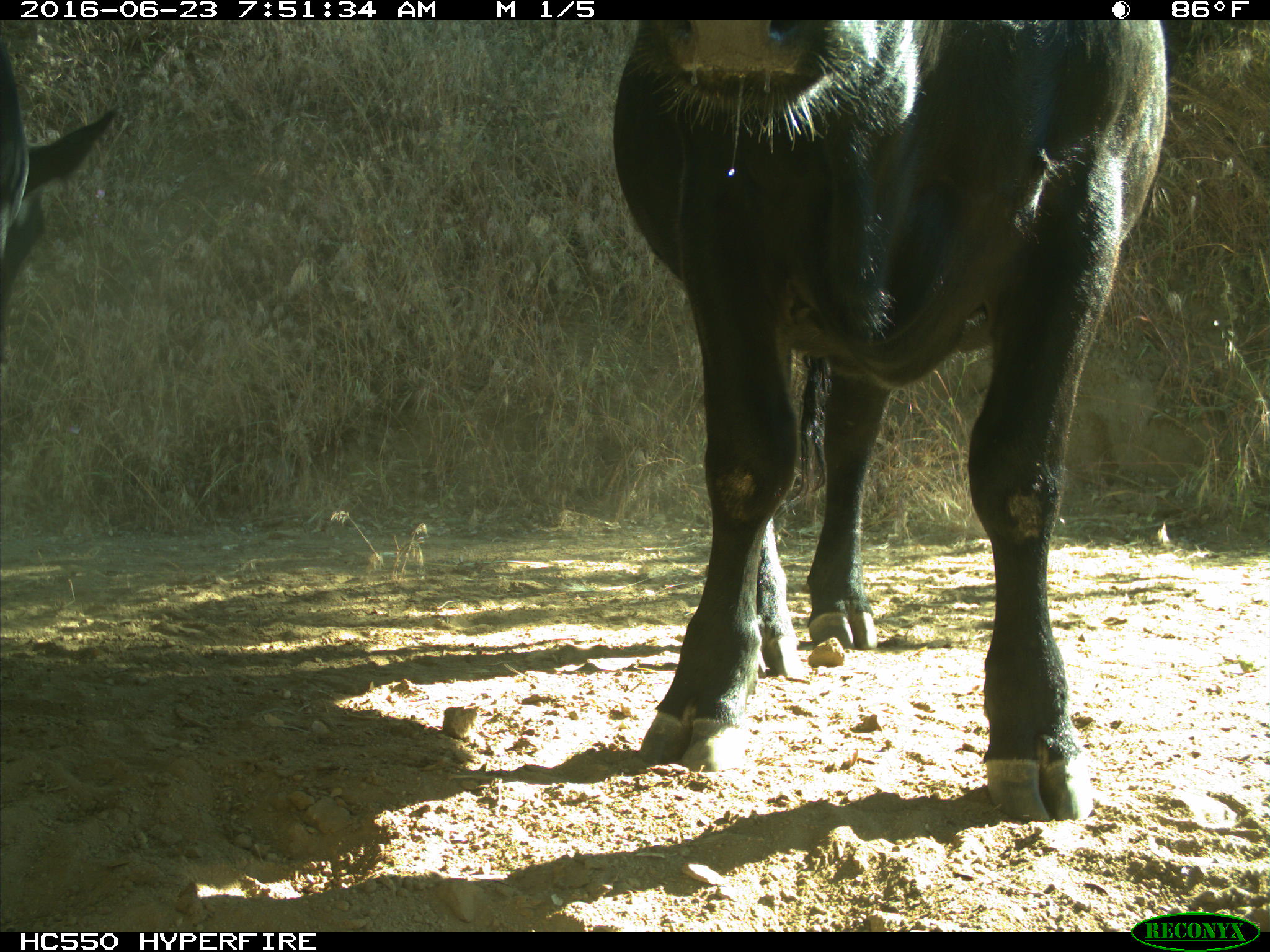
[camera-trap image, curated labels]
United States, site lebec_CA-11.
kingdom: Animalia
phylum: Chordata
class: Mammalia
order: Artiodactyla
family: Bovidae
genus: Bos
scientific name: Bos taurus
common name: domestic cow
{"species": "Bos taurus (domestic cow)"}